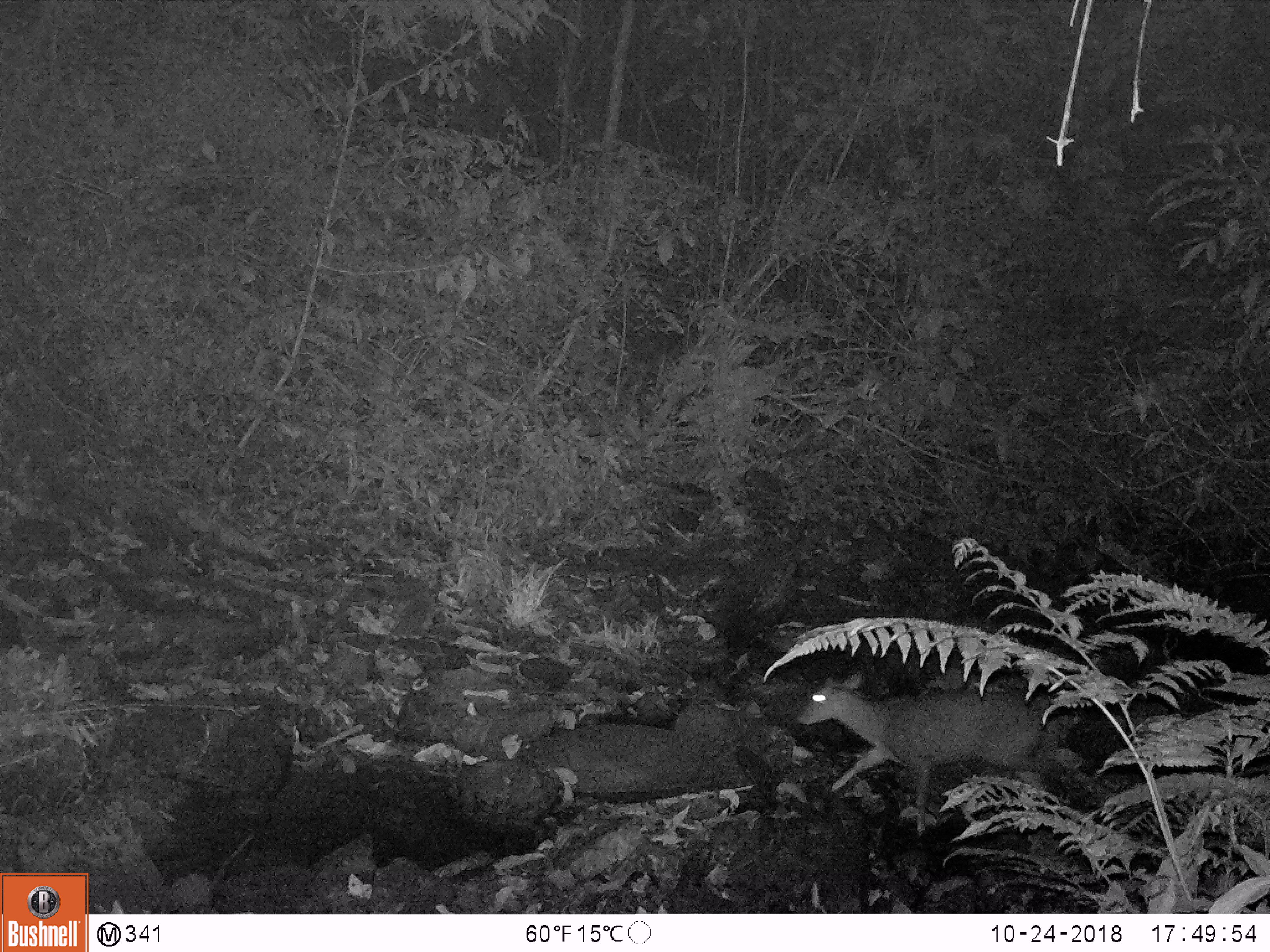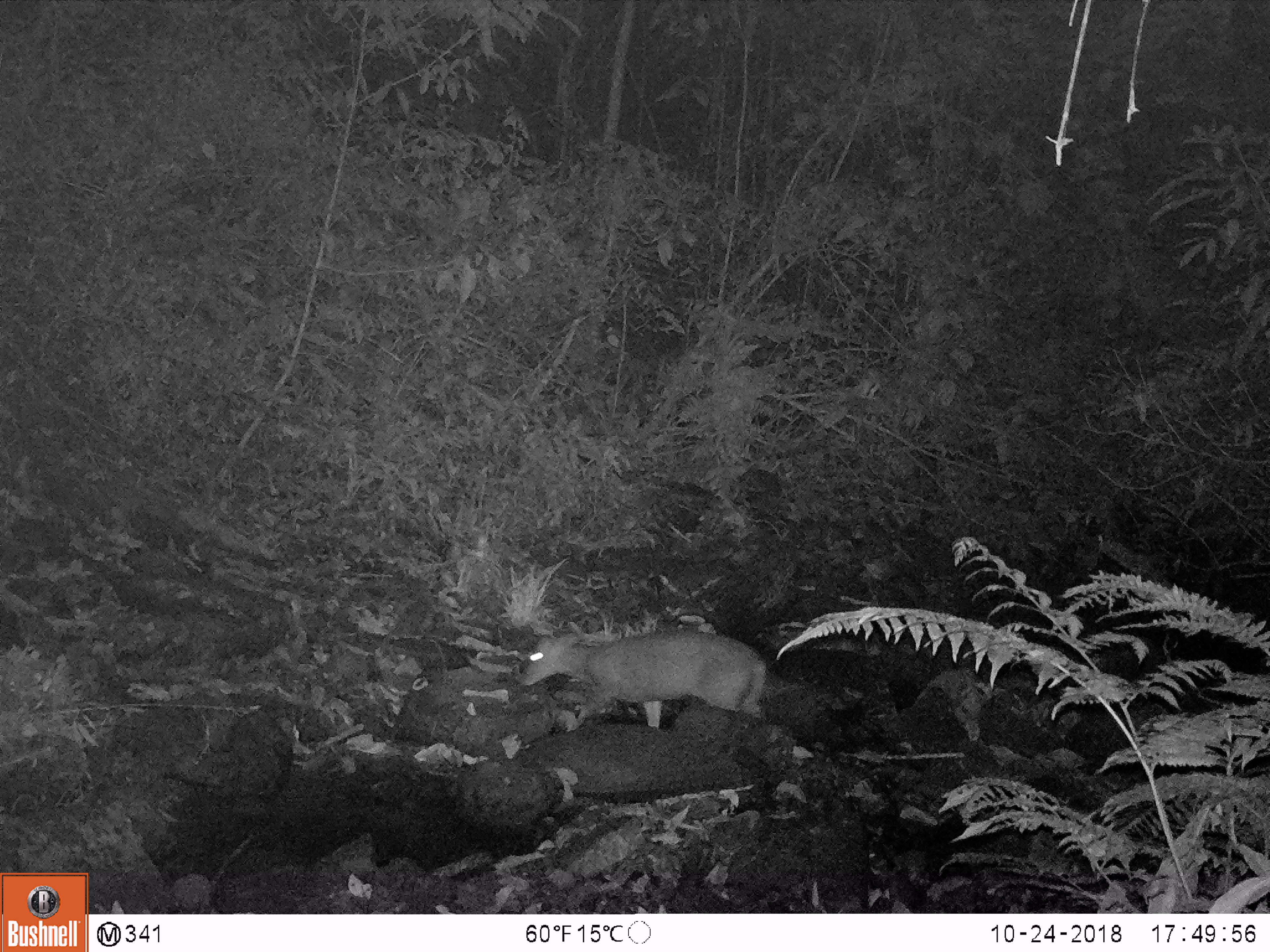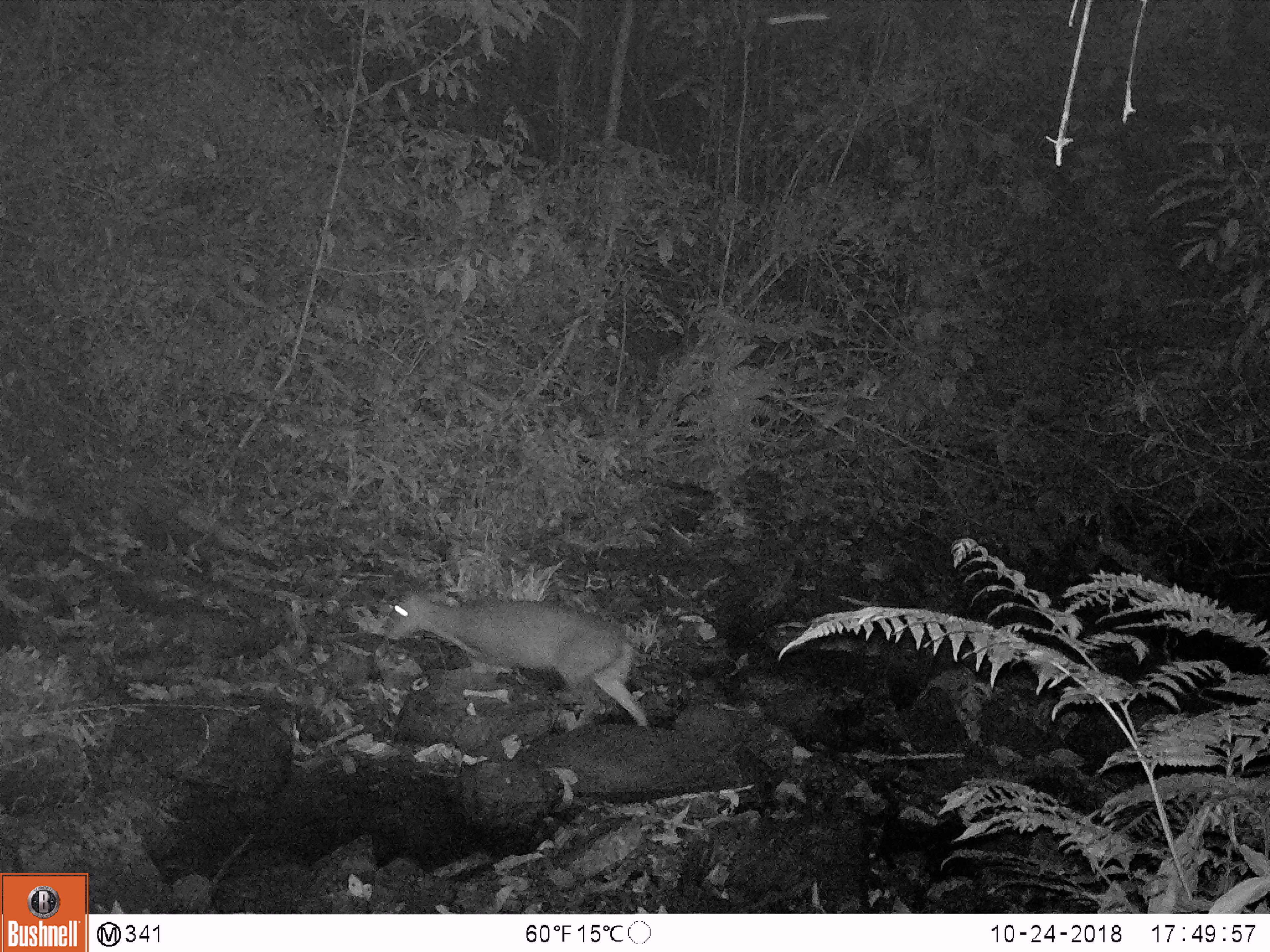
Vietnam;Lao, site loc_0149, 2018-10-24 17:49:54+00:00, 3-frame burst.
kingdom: Animalia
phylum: Chordata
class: Mammalia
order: Artiodactyla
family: Cervidae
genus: Muntiacus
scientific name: Muntiacus rooseveltorum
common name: roosevelt's muntjac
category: roosevelts muntjac group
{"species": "roosevelts muntjac group (roosevelt's muntjac) (Muntiacus rooseveltorum)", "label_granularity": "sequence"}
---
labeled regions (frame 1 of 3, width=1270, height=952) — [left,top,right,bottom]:
roosevelts muntjac group: [795,670,1046,840]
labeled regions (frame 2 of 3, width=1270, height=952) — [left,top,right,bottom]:
roosevelts muntjac group: [518,628,769,728]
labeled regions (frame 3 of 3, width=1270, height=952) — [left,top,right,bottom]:
roosevelts muntjac group: [383,593,649,728]